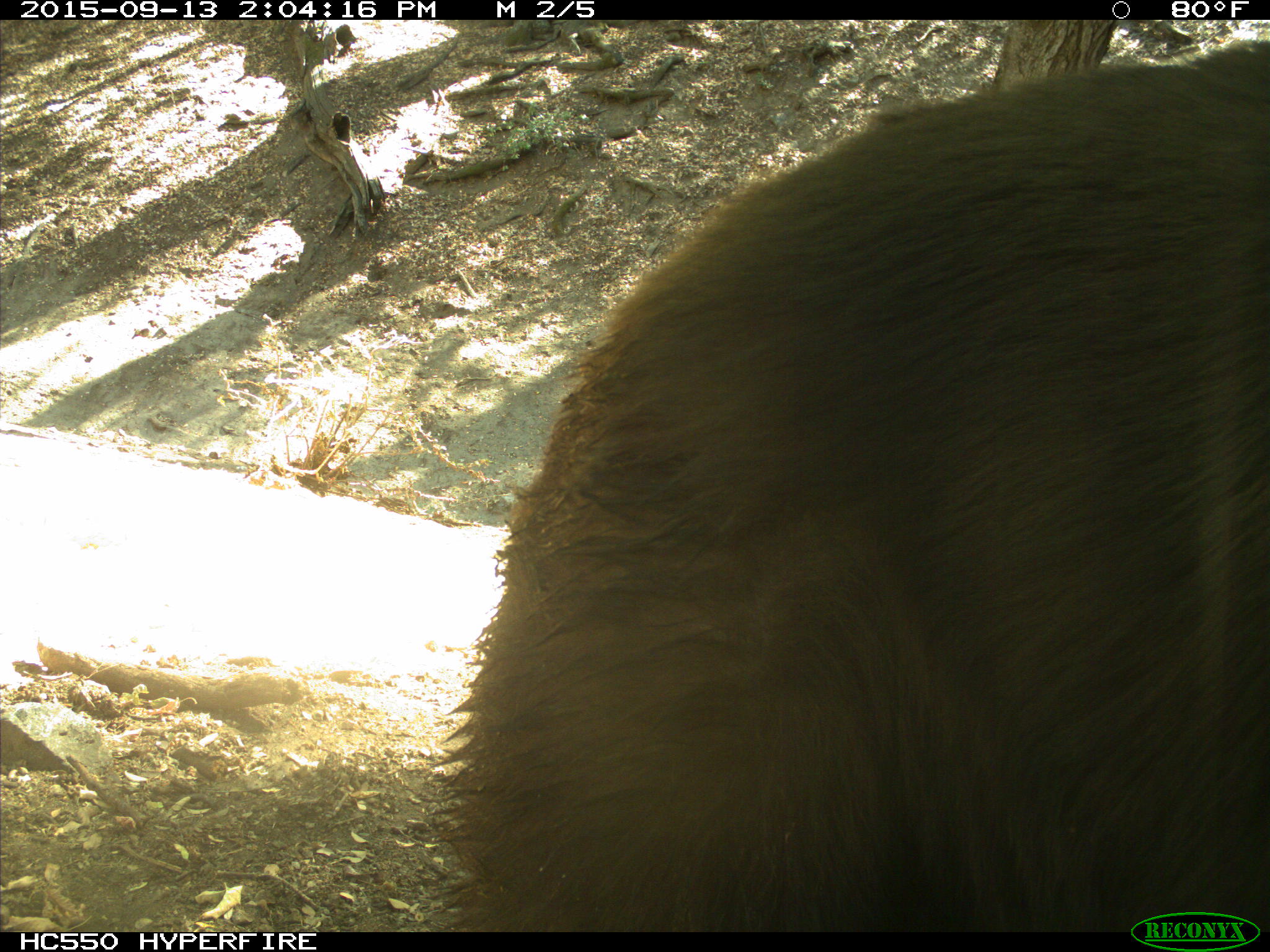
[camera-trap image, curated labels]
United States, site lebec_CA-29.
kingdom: Animalia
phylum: Chordata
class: Mammalia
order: Carnivora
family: Ursidae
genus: Ursus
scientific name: Ursus americanus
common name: american black bear